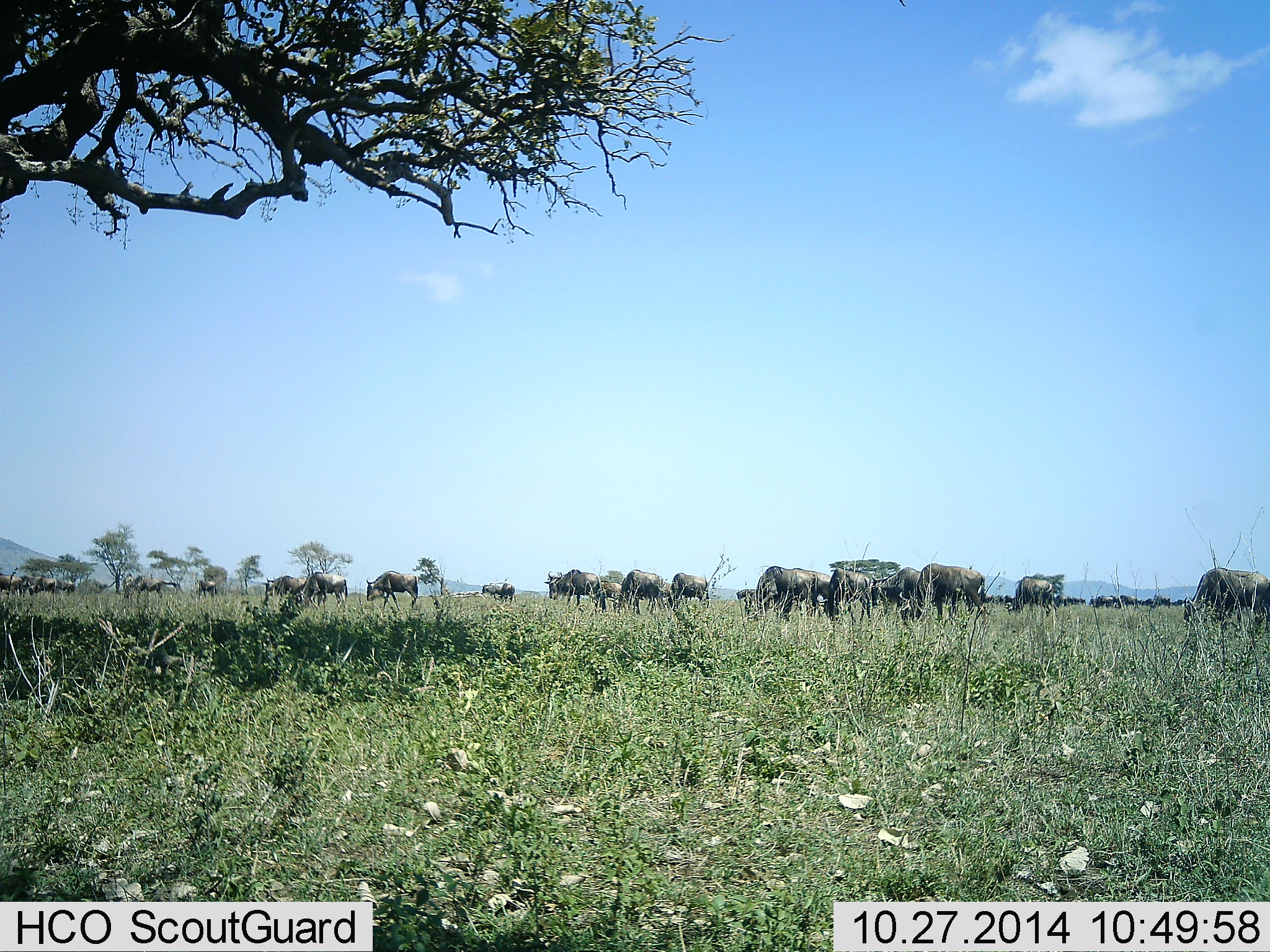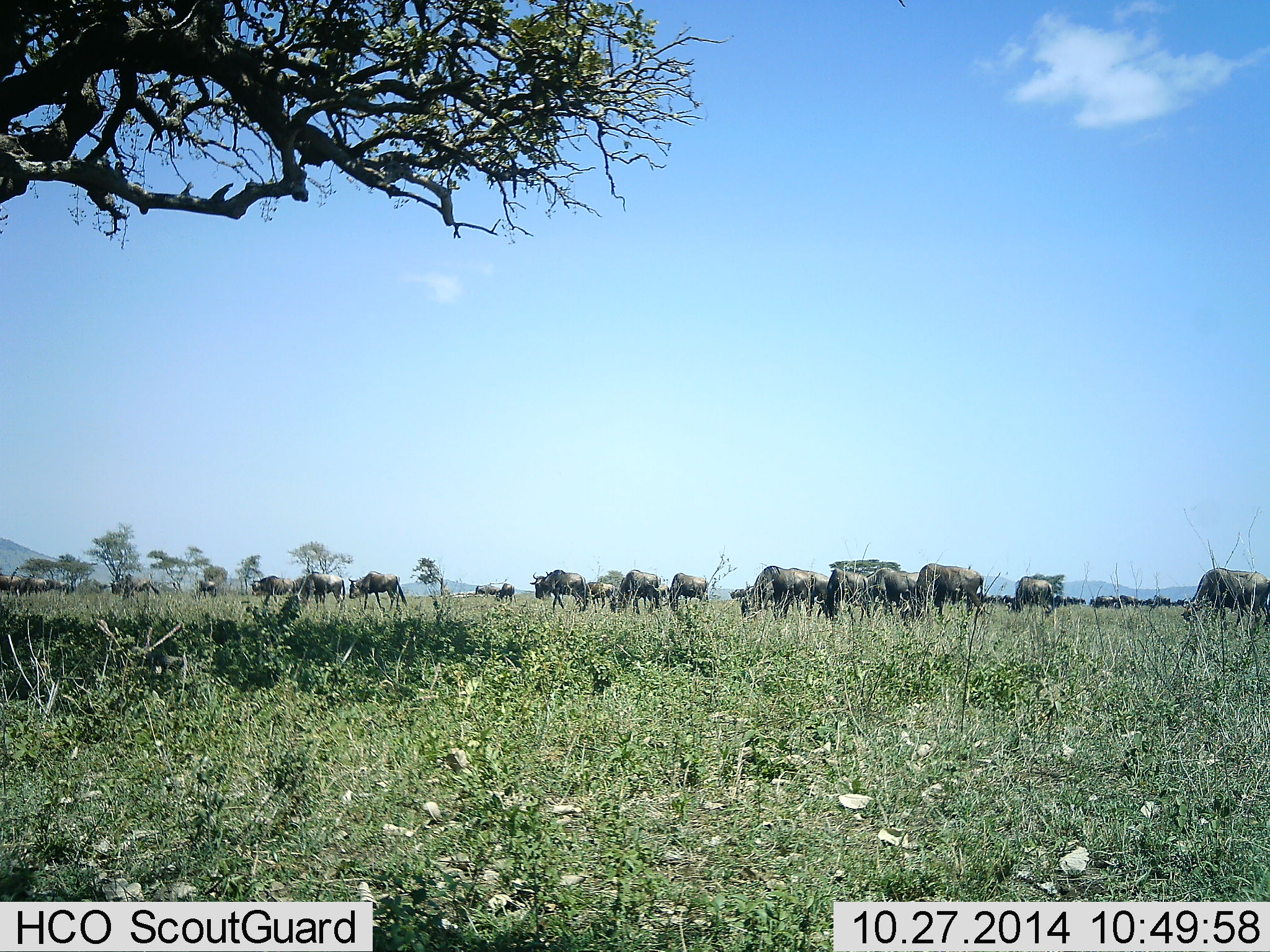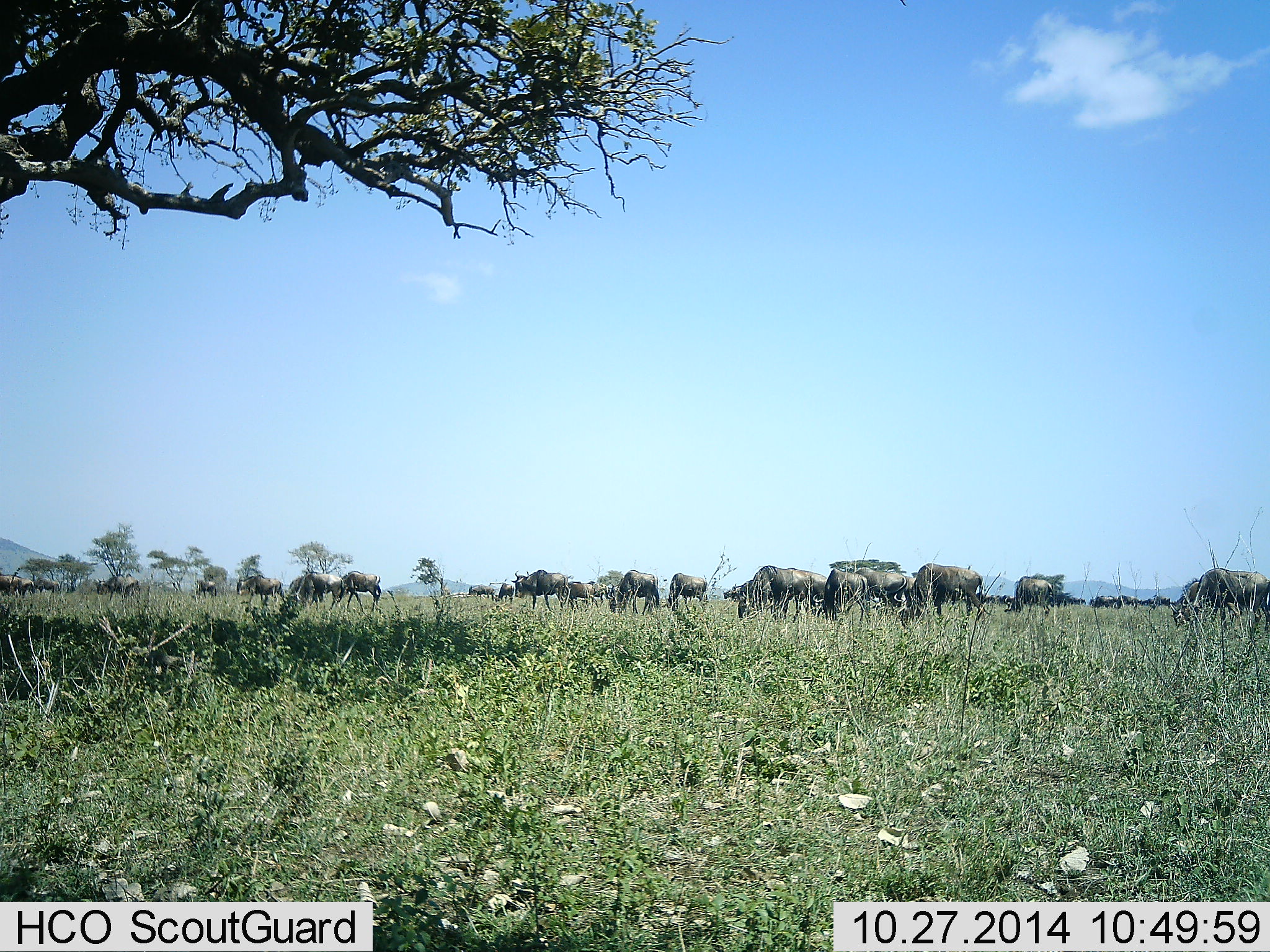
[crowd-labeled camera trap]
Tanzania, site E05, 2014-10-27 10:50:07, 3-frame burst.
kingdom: Animalia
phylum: Chordata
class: Mammalia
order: Artiodactyla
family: Bovidae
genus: Connochaetes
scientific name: Connochaetes taurinus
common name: blue wildebeest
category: wildebeest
Wildebeest (blue wildebeest) (Connochaetes taurinus), count 11-50. Behavior (volunteer vote fractions): standing 40%, resting 0%, moving 30%, interacting 0%. Young present (vote fraction): 0%. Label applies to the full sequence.